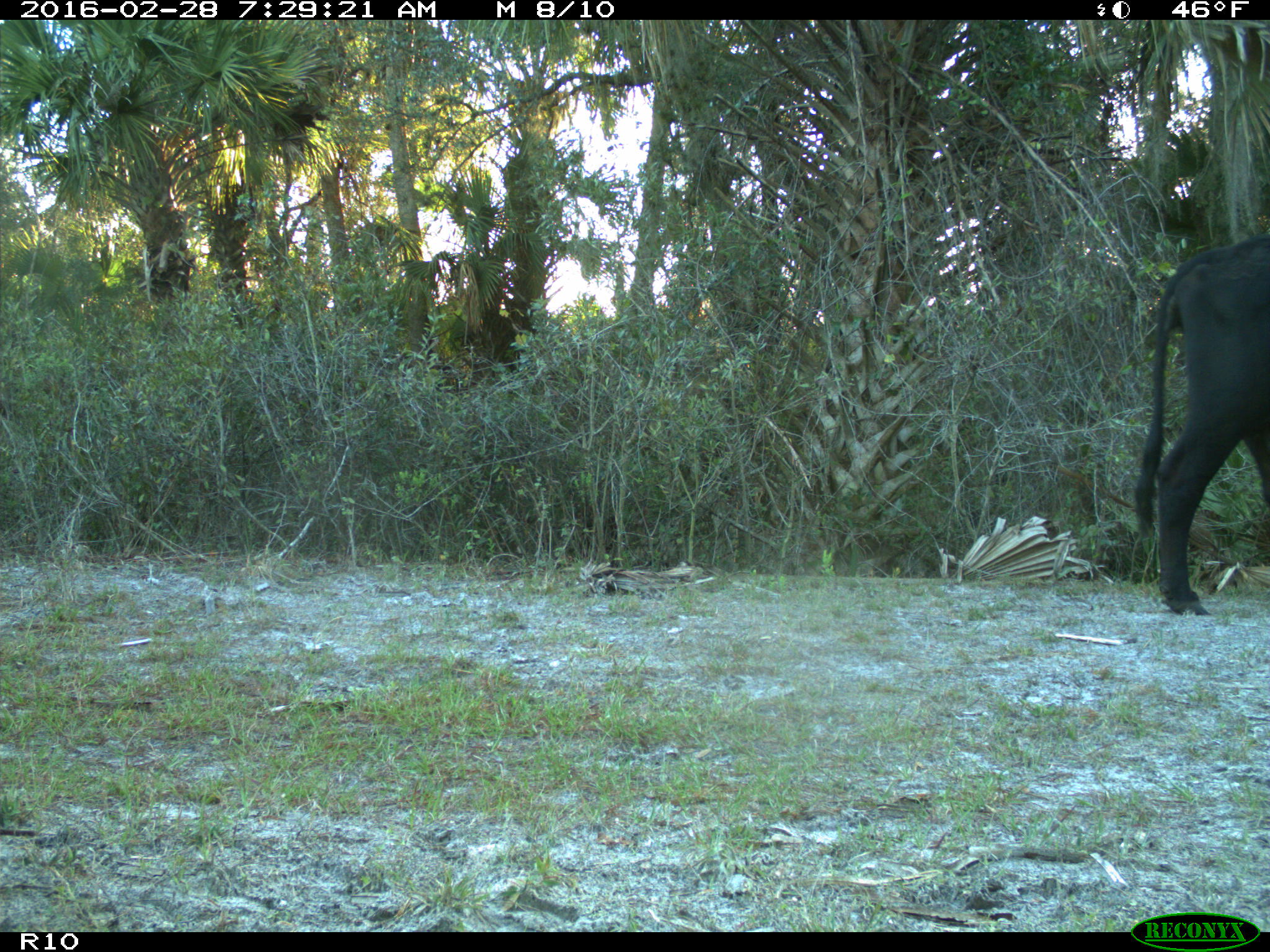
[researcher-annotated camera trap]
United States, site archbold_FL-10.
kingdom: Animalia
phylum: Chordata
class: Mammalia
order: Artiodactyla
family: Bovidae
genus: Bos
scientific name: Bos taurus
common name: domestic cow